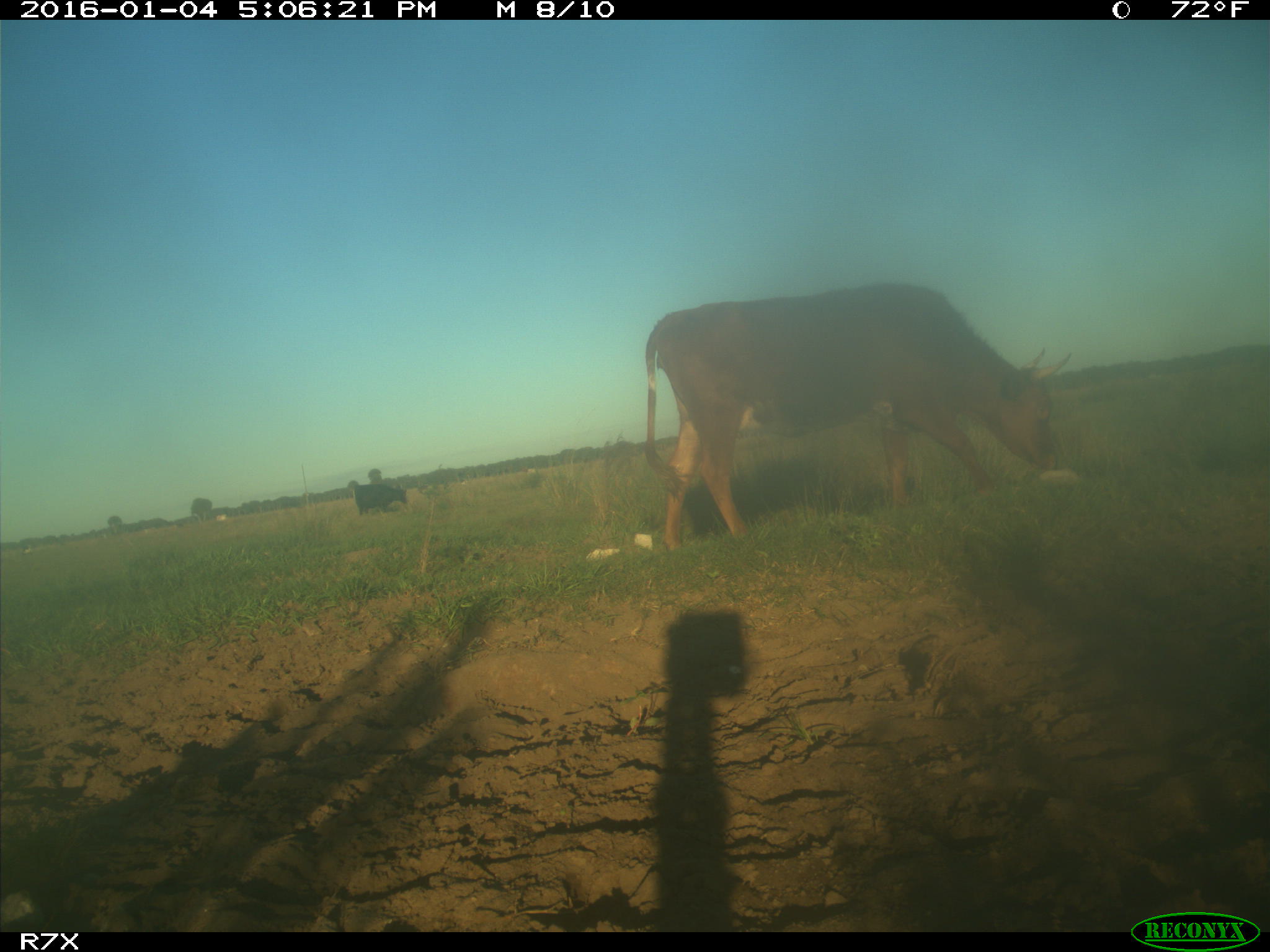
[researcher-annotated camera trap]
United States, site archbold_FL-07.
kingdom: Animalia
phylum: Chordata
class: Mammalia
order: Artiodactyla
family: Bovidae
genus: Bos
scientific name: Bos taurus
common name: domestic cow